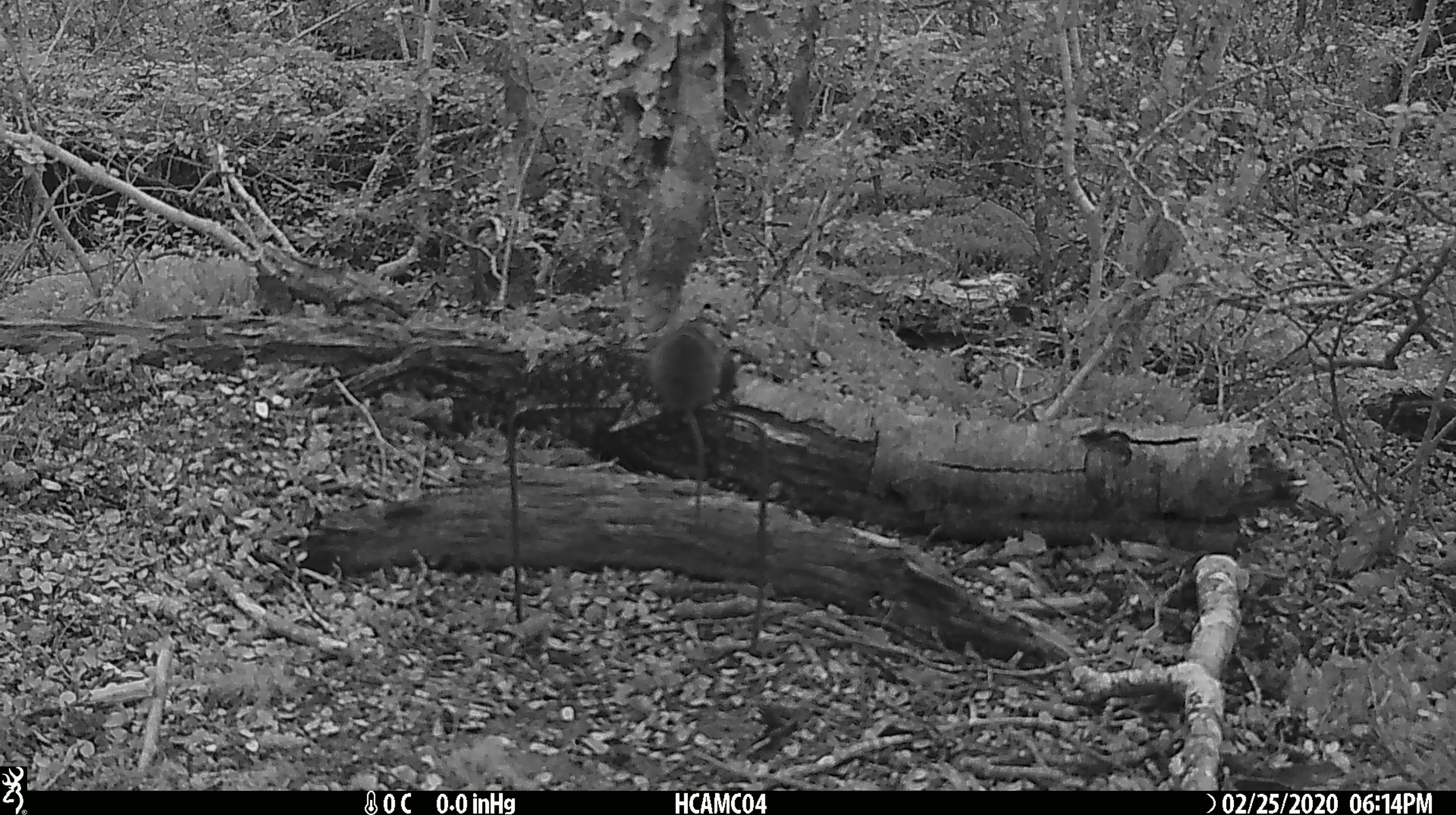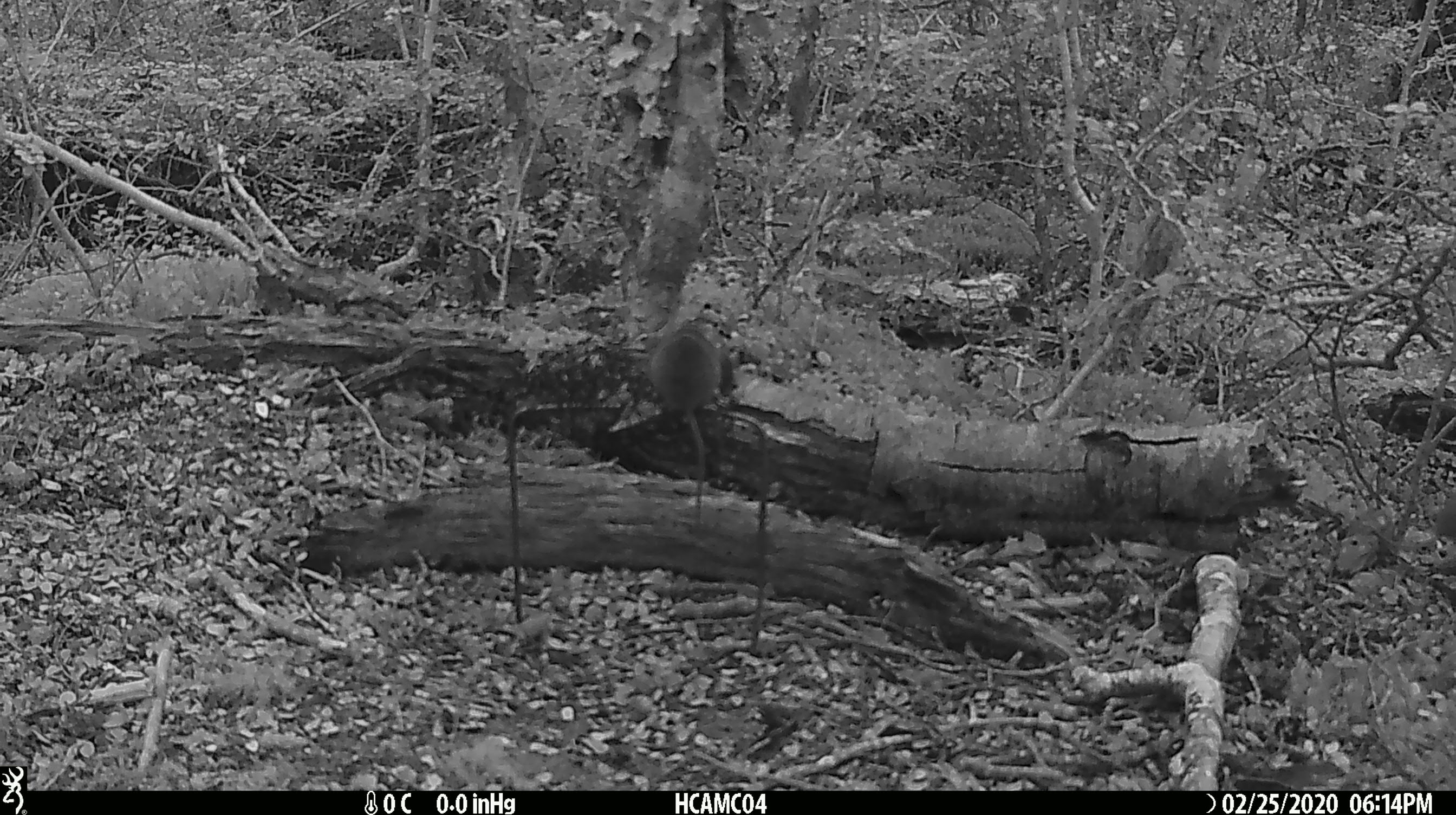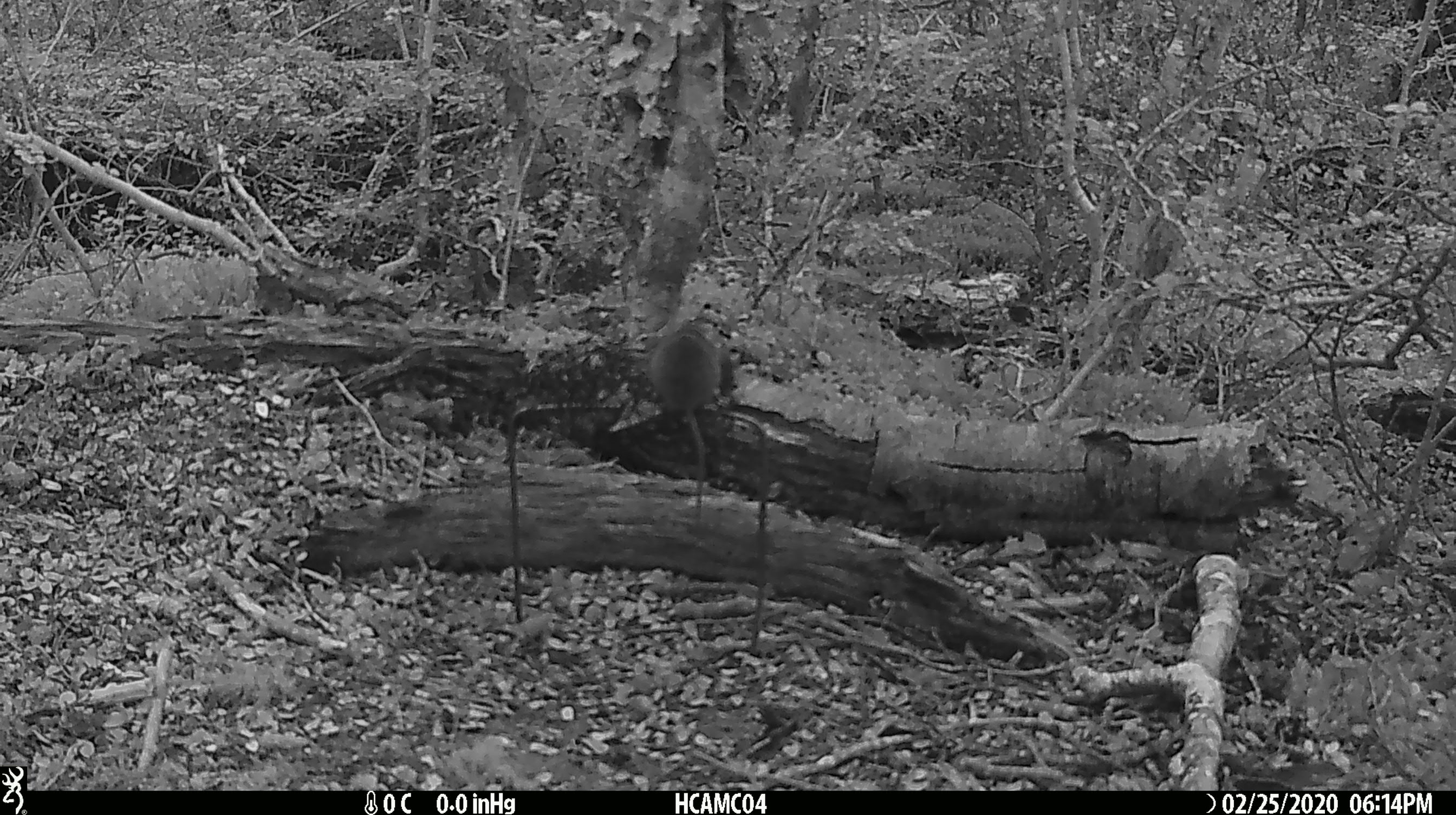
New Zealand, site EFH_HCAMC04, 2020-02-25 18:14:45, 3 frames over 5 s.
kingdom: Animalia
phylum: Chordata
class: Mammalia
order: Rodentia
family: Muridae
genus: Mus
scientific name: Mus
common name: mouse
Mouse (Mus).